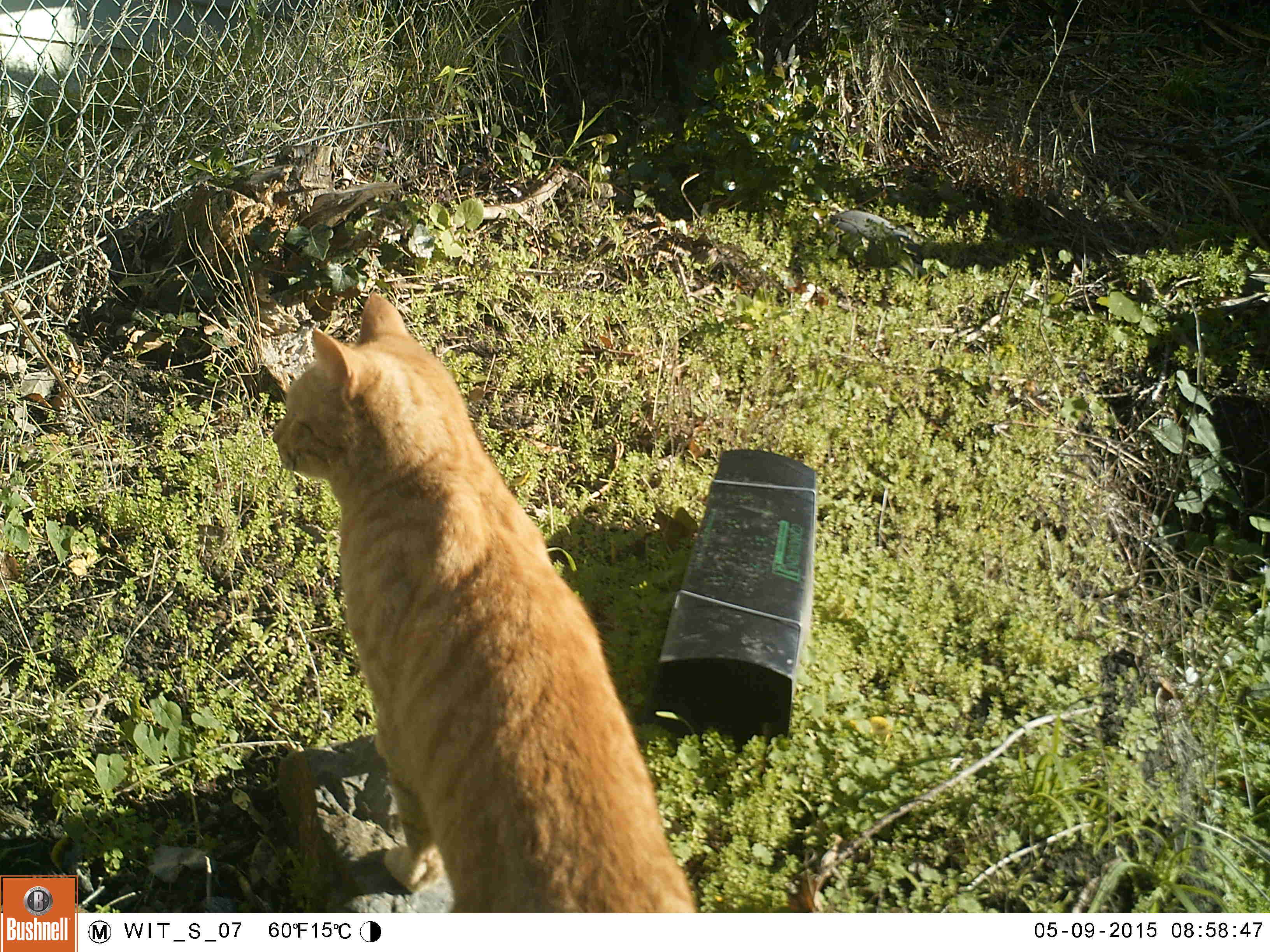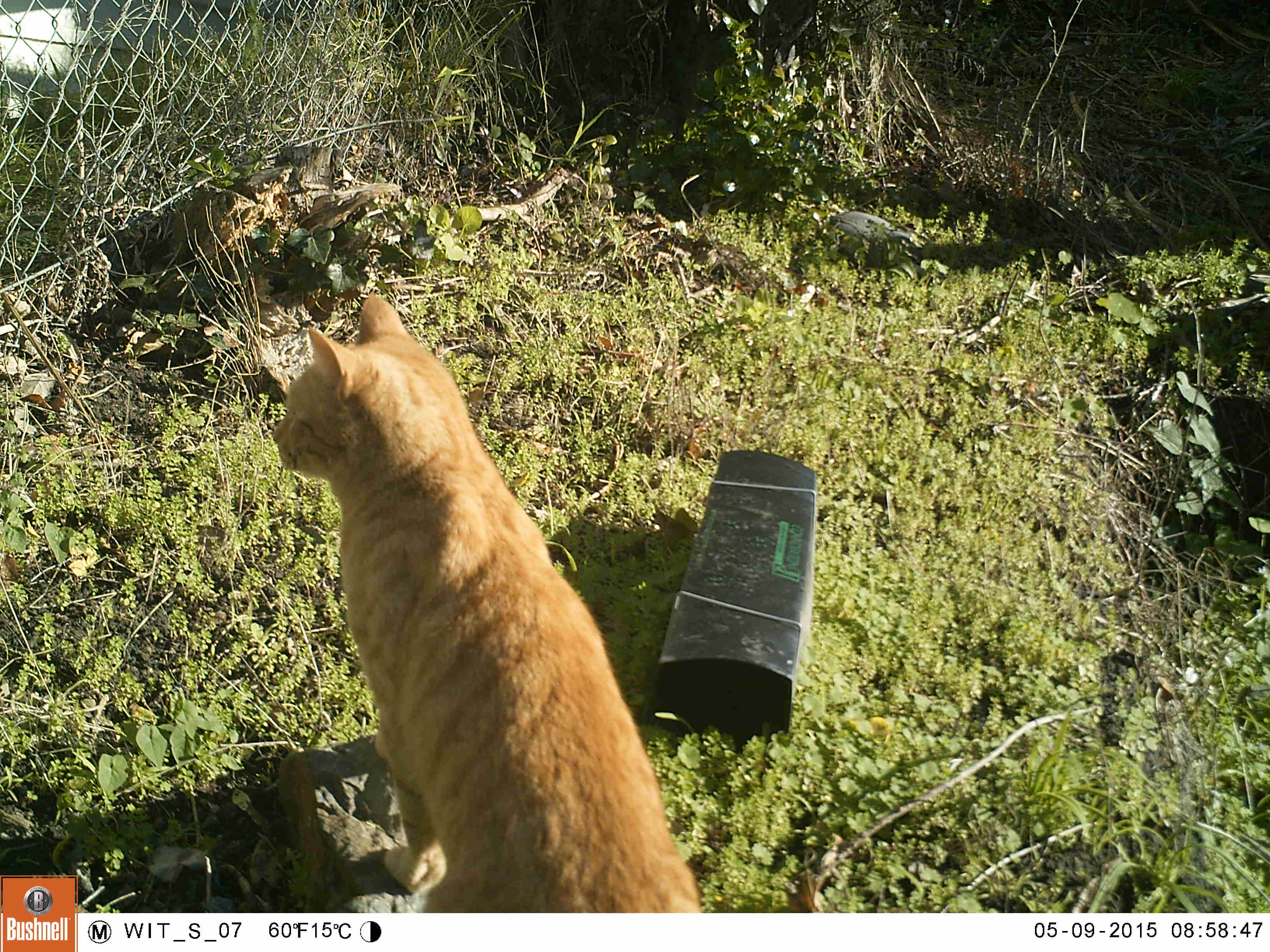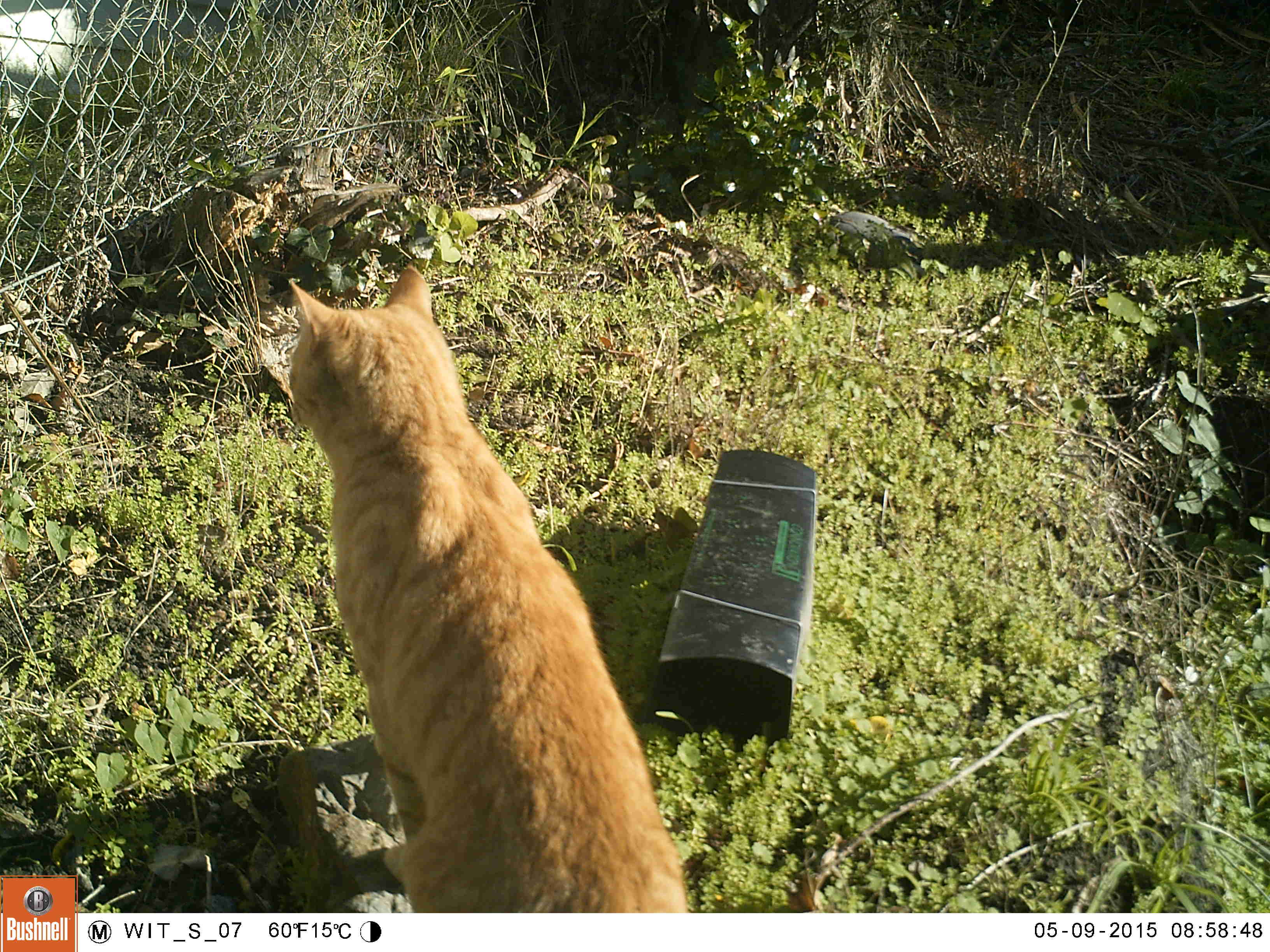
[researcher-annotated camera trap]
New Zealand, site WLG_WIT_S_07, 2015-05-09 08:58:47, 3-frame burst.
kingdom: Animalia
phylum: Chordata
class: Mammalia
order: Carnivora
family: Felidae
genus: Felis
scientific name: Felis catus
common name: domestic cat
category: cat